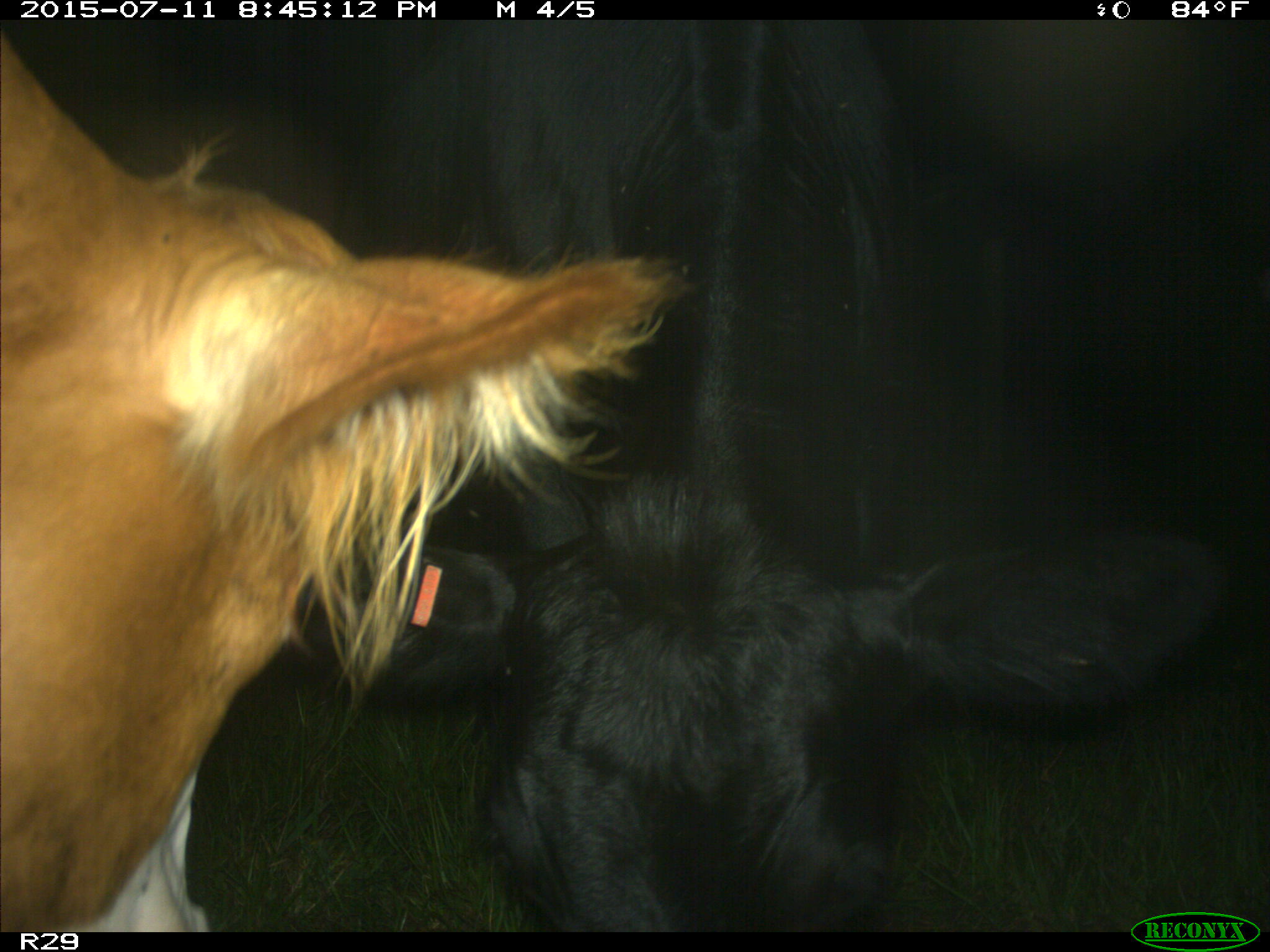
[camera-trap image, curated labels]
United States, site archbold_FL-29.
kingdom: Animalia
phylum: Chordata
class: Mammalia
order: Artiodactyla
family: Bovidae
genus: Bos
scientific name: Bos taurus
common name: domestic cow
Bos taurus (domestic cow).